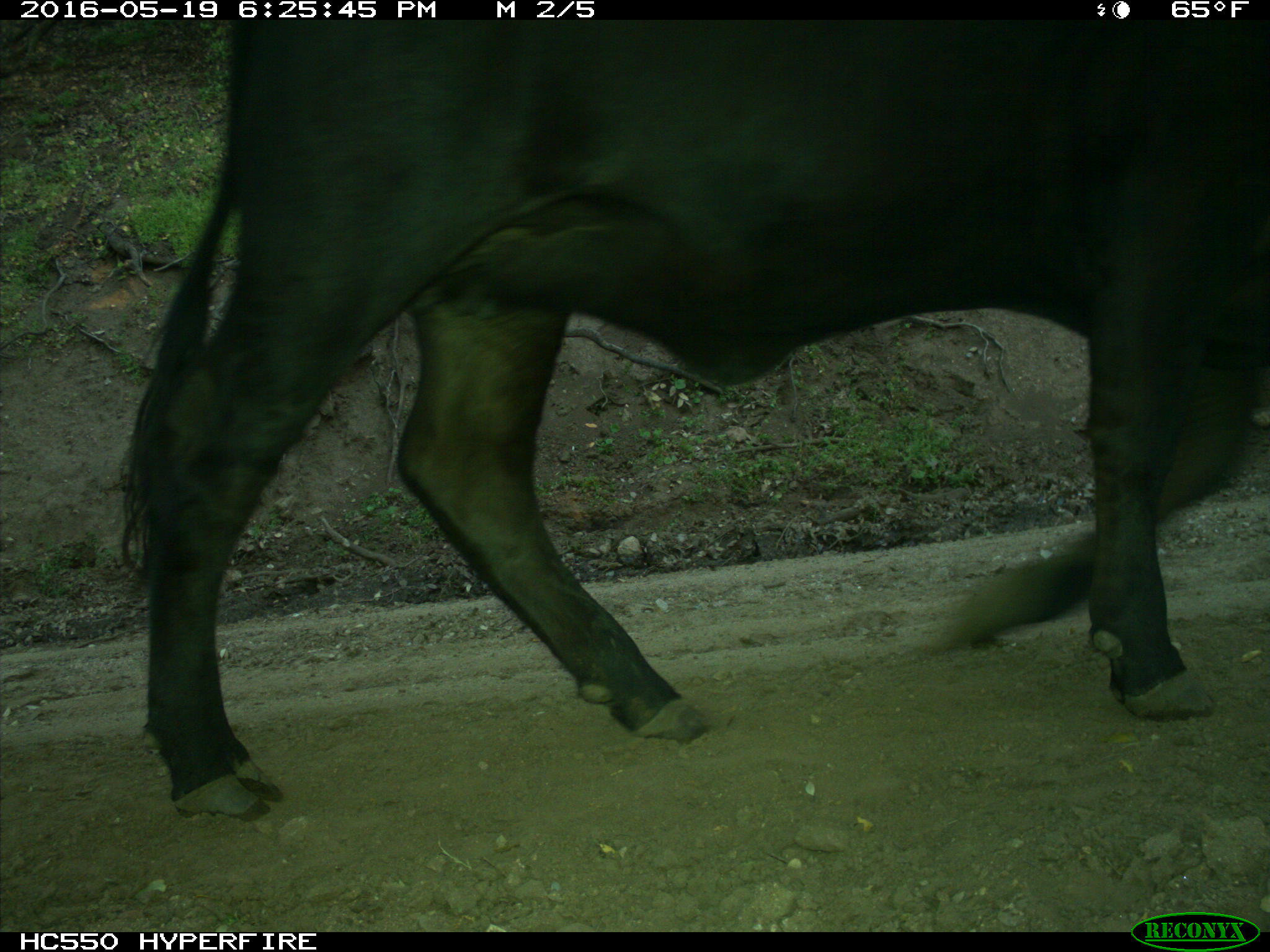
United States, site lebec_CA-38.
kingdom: Animalia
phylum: Chordata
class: Mammalia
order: Artiodactyla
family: Bovidae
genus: Bos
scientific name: Bos taurus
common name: domestic cow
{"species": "Bos taurus (domestic cow)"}